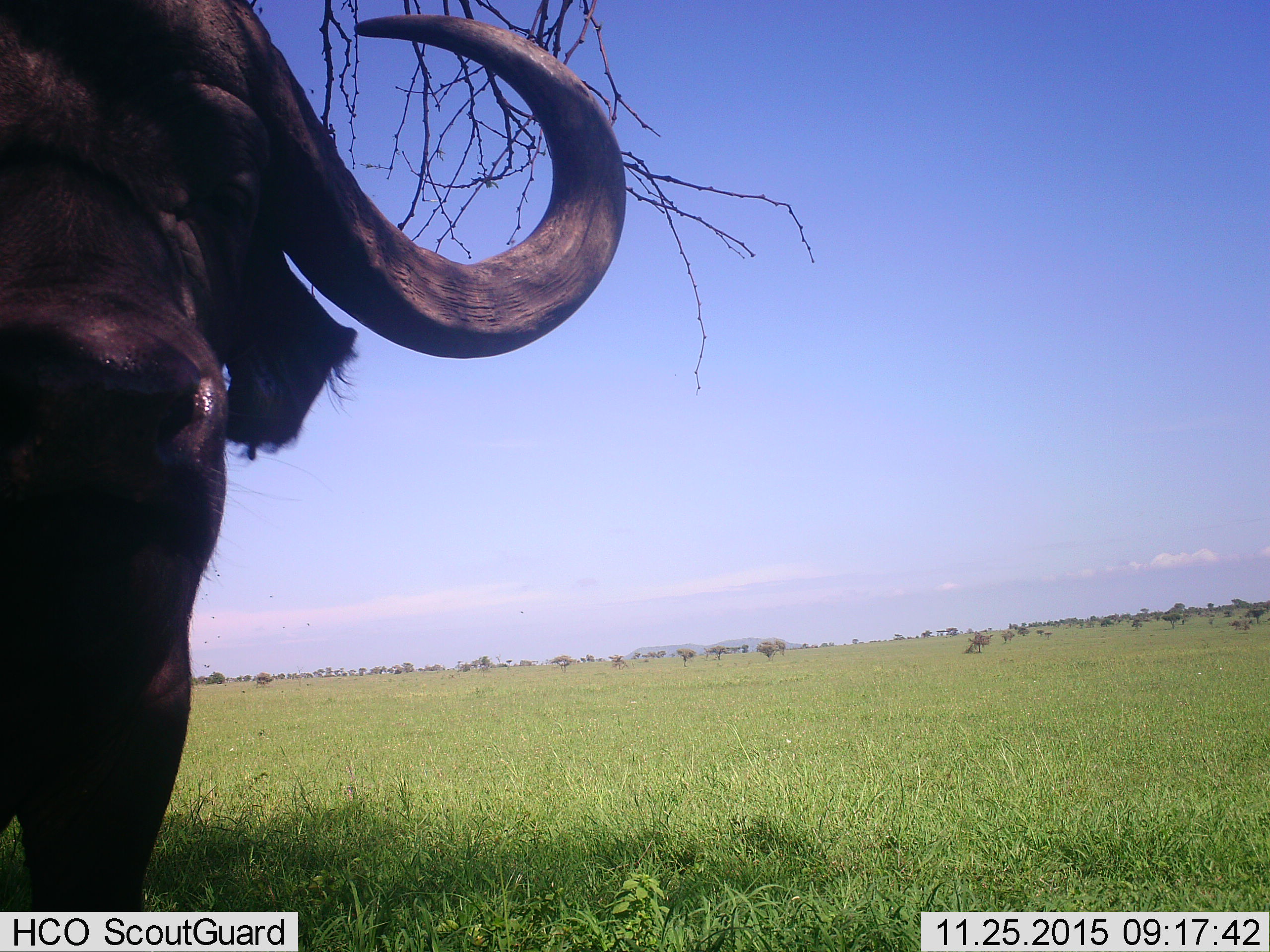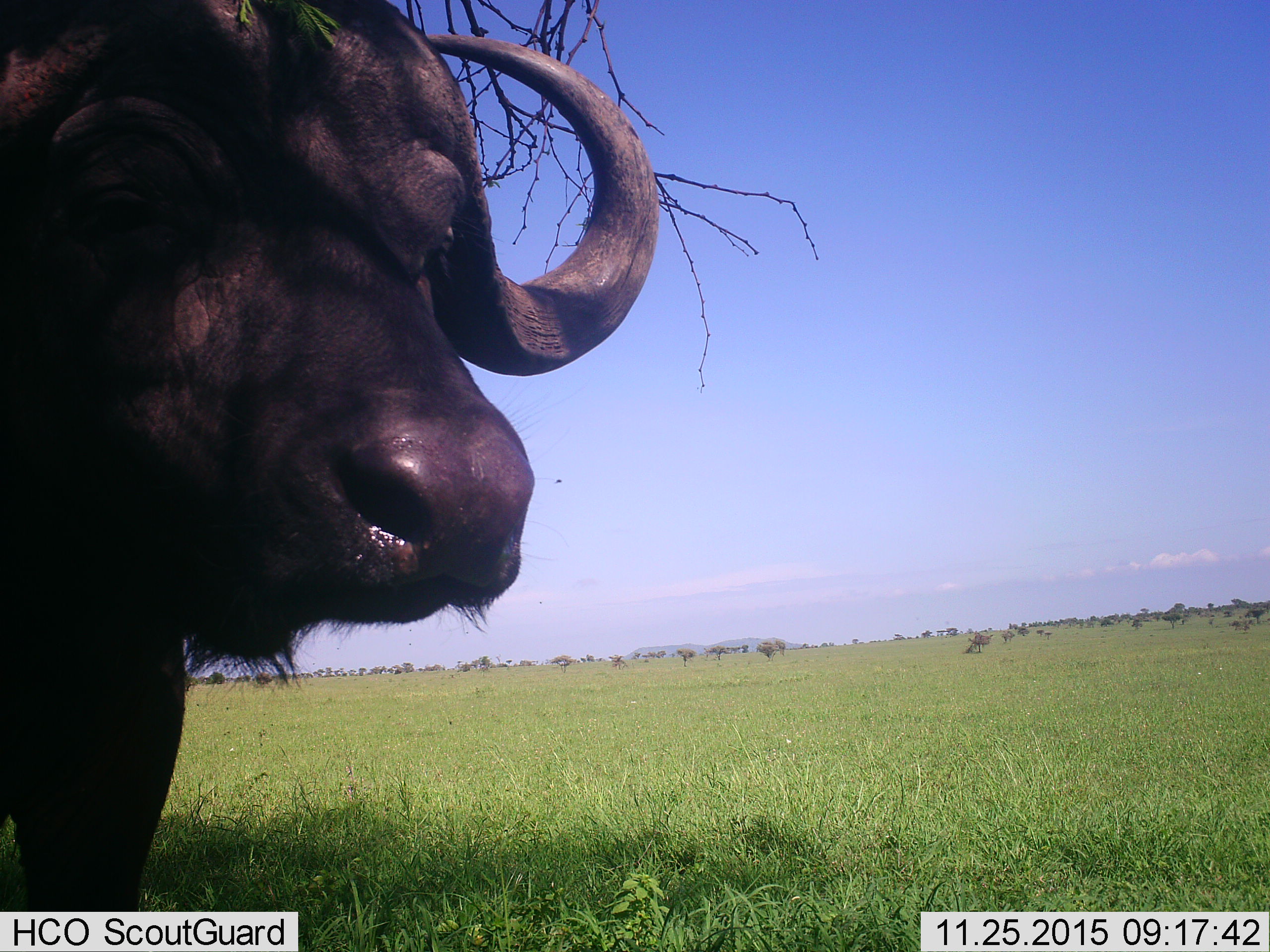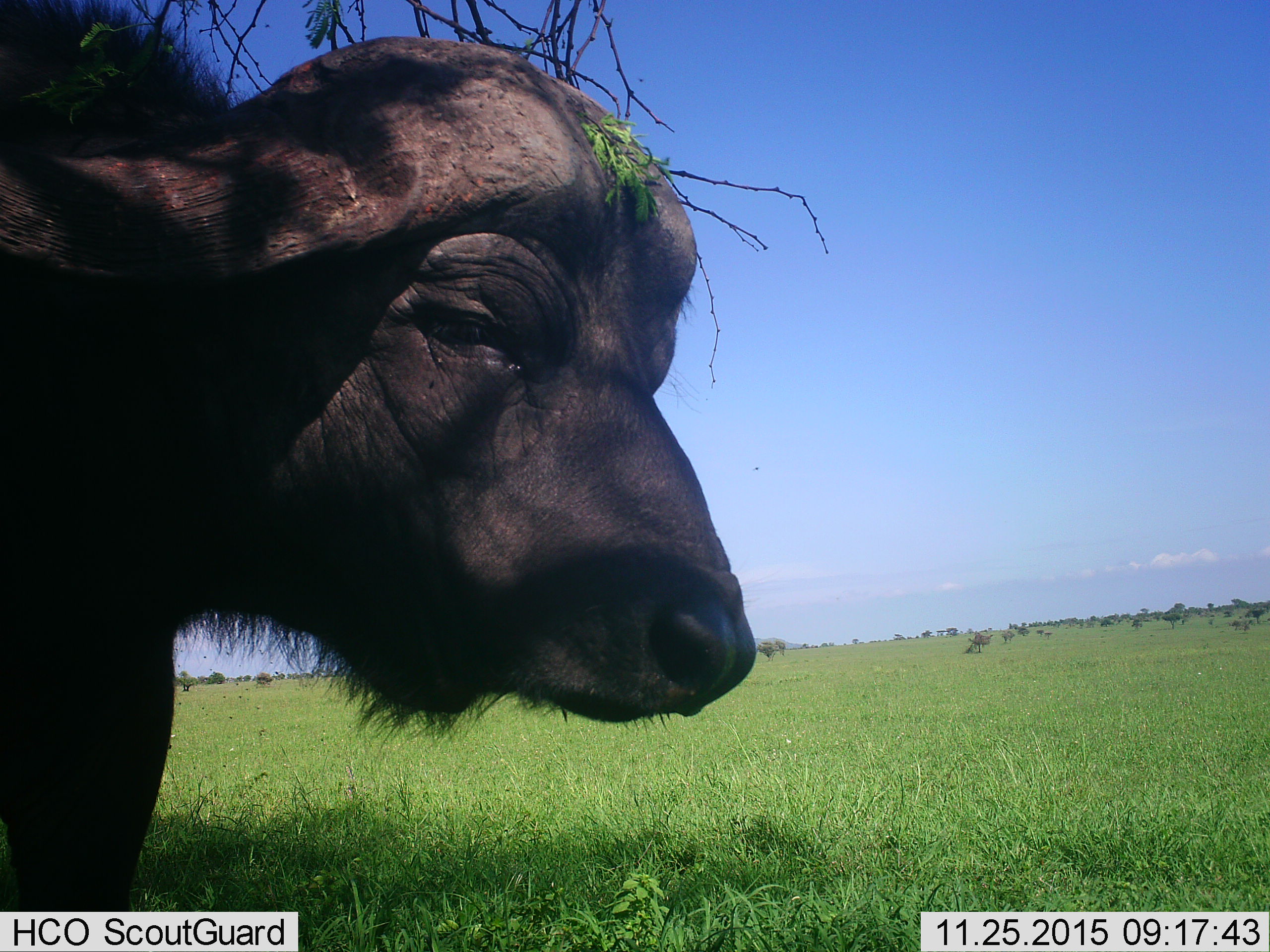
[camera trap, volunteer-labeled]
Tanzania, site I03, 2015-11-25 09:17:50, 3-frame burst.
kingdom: Animalia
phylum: Chordata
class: Mammalia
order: Artiodactyla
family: Bovidae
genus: Syncerus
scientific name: Syncerus caffer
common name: cape buffalo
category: buffalo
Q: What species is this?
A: Buffalo (cape buffalo) (Syncerus caffer).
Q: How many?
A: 1.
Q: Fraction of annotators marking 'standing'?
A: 60%.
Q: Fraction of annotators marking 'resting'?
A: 0%.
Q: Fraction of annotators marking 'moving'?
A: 30%.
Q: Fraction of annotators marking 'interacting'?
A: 30%.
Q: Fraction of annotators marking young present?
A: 0%.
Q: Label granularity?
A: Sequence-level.